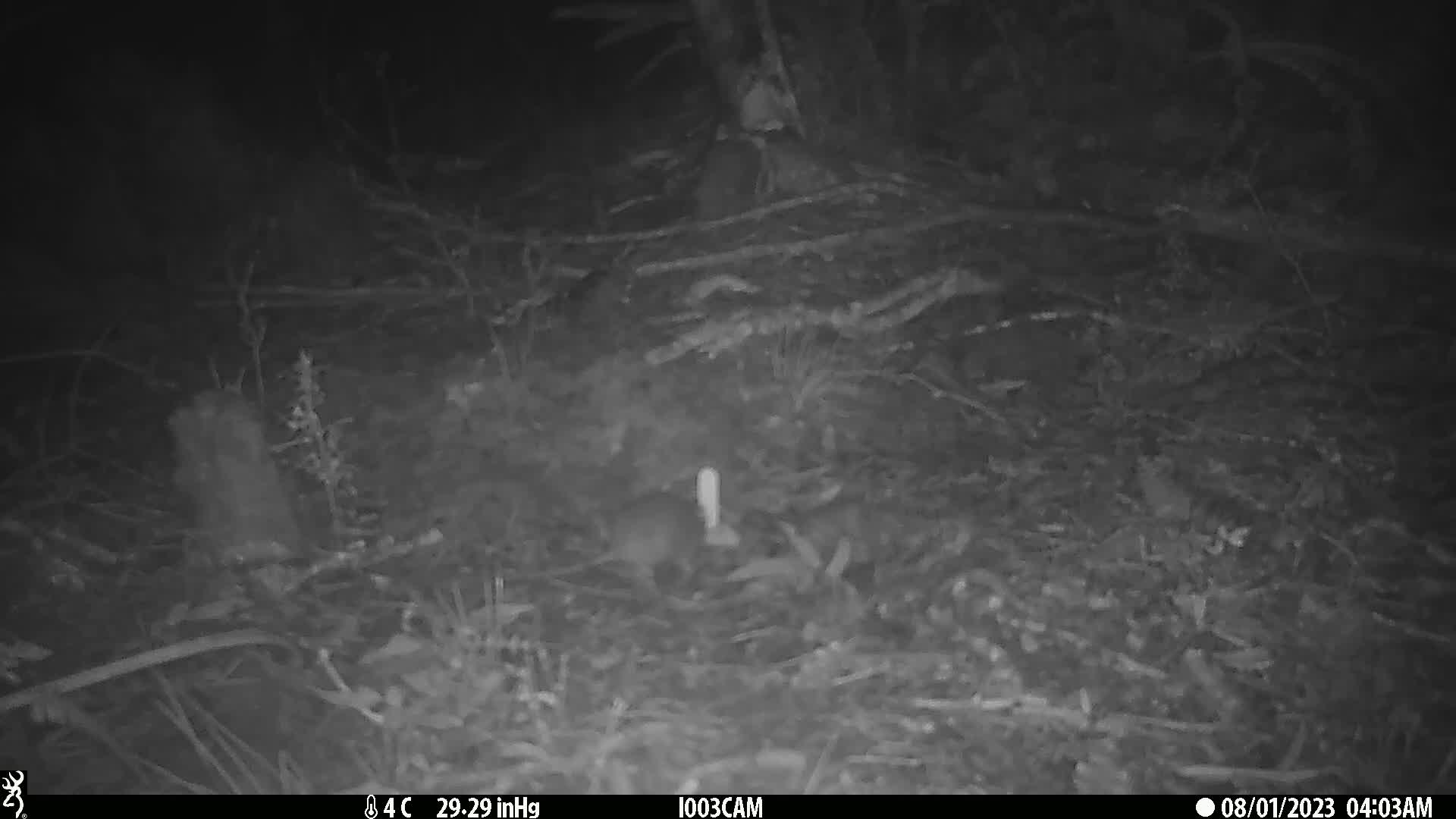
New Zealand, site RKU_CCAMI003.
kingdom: Animalia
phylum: Chordata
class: Mammalia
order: Rodentia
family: Muridae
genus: Rattus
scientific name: Rattus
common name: rat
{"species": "rat (Rattus)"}